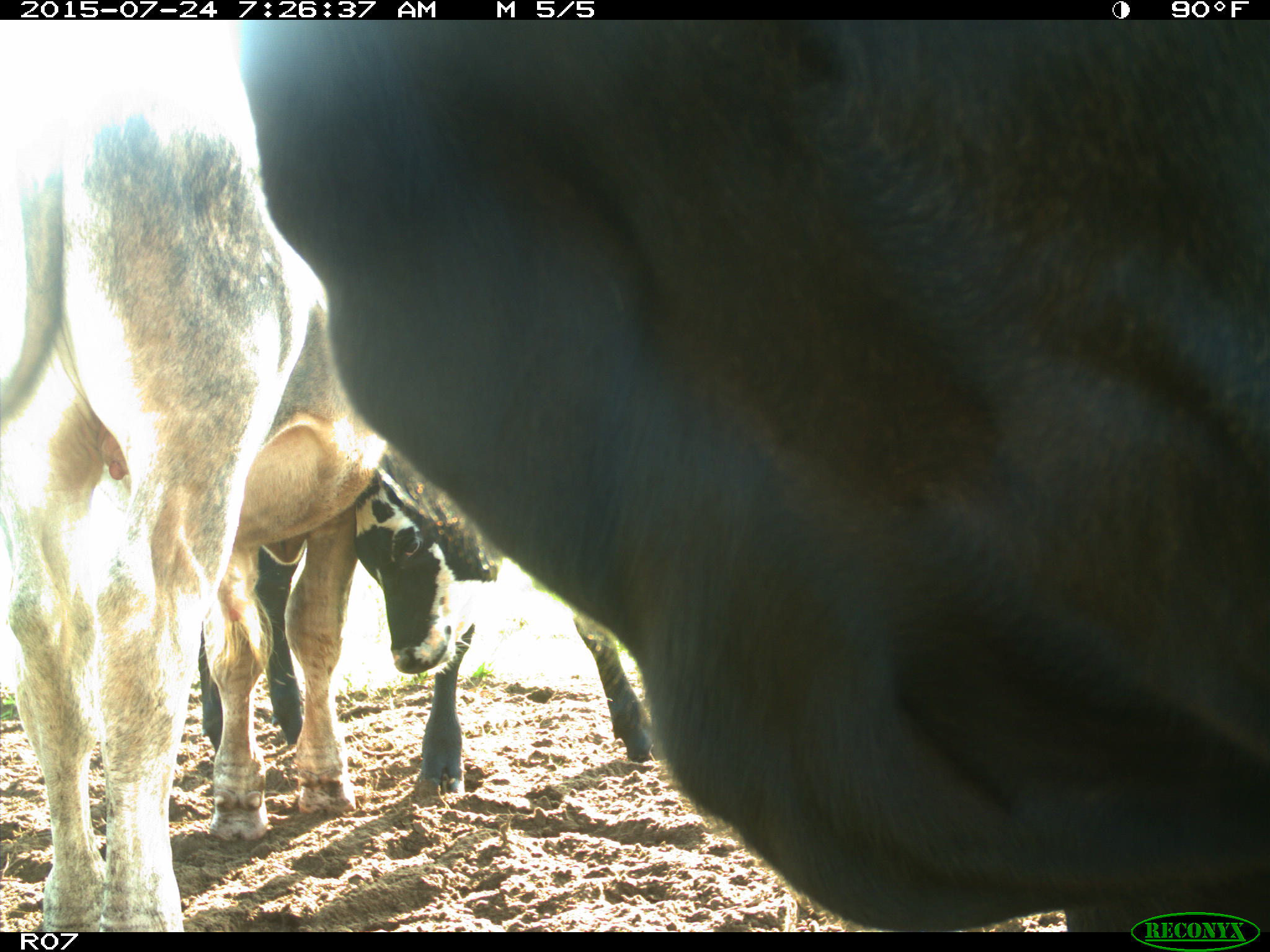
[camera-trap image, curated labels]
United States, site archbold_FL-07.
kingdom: Animalia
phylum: Chordata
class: Mammalia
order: Artiodactyla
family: Bovidae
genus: Bos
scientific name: Bos taurus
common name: domestic cow